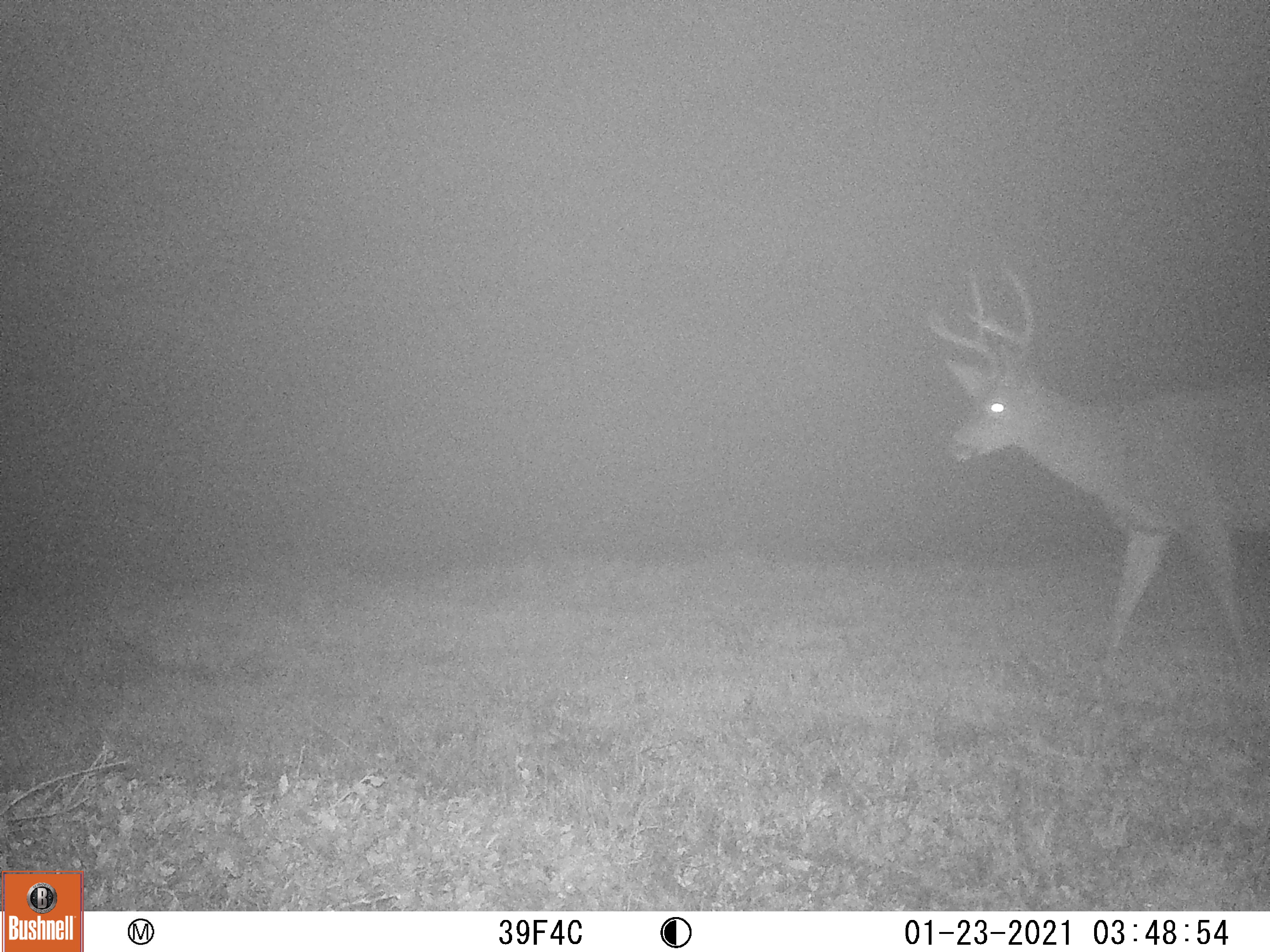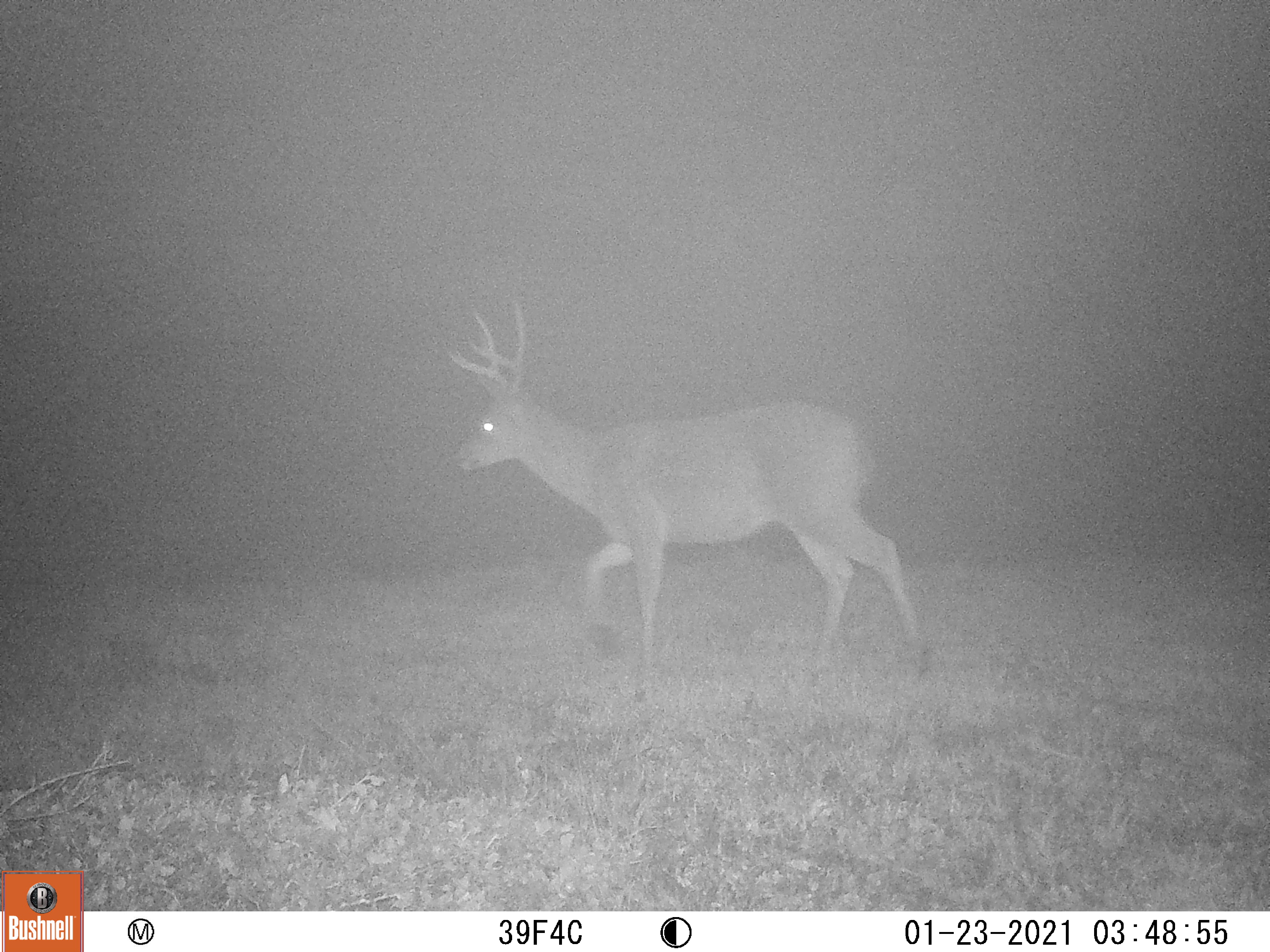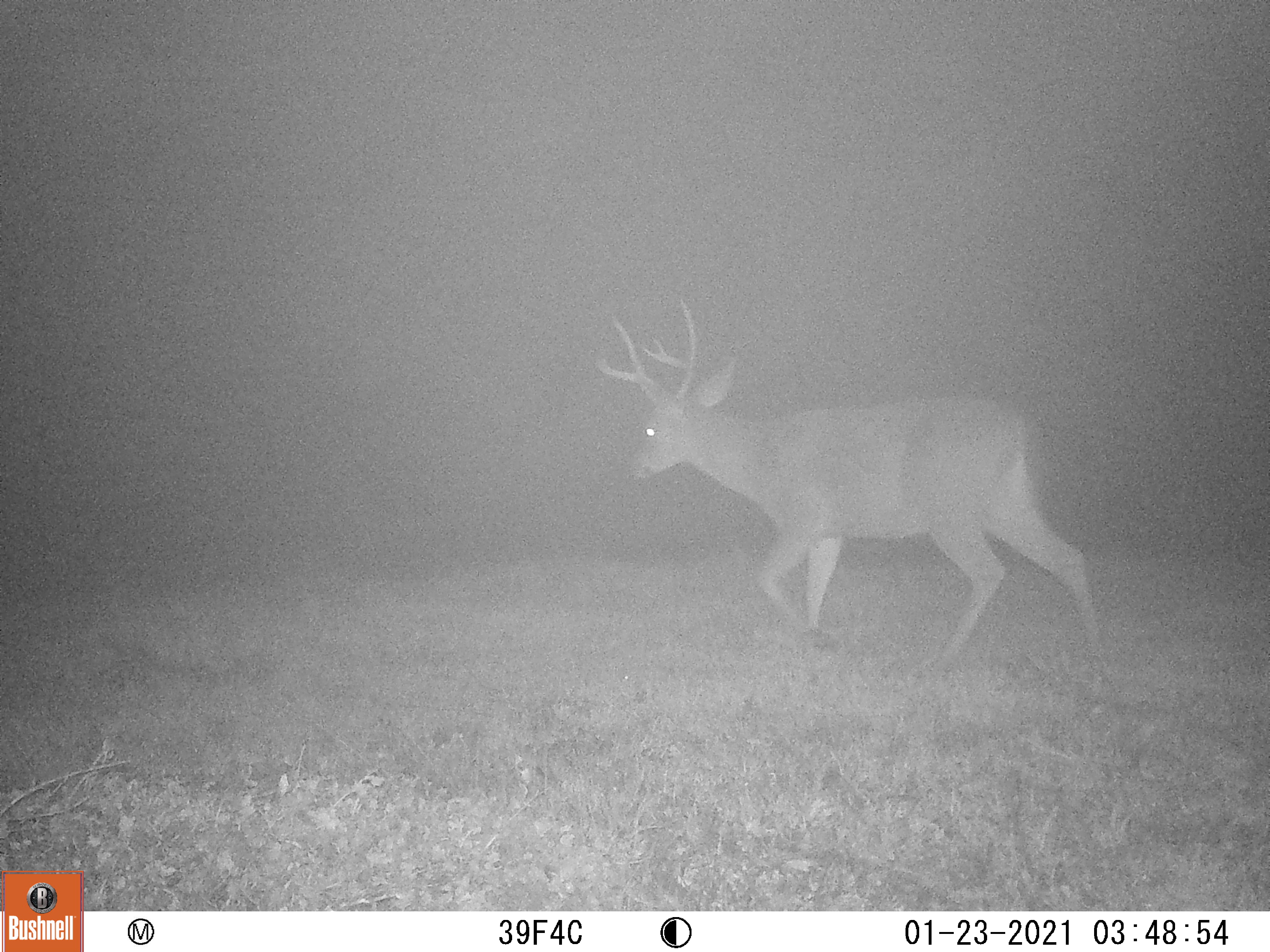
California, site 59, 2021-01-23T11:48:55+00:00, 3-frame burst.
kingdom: Animalia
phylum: Chordata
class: Mammalia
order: Artiodactyla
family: Cervidae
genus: Odocoileus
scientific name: Odocoileus hemionus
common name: mule deer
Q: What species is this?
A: Mule deer (Odocoileus hemionus).